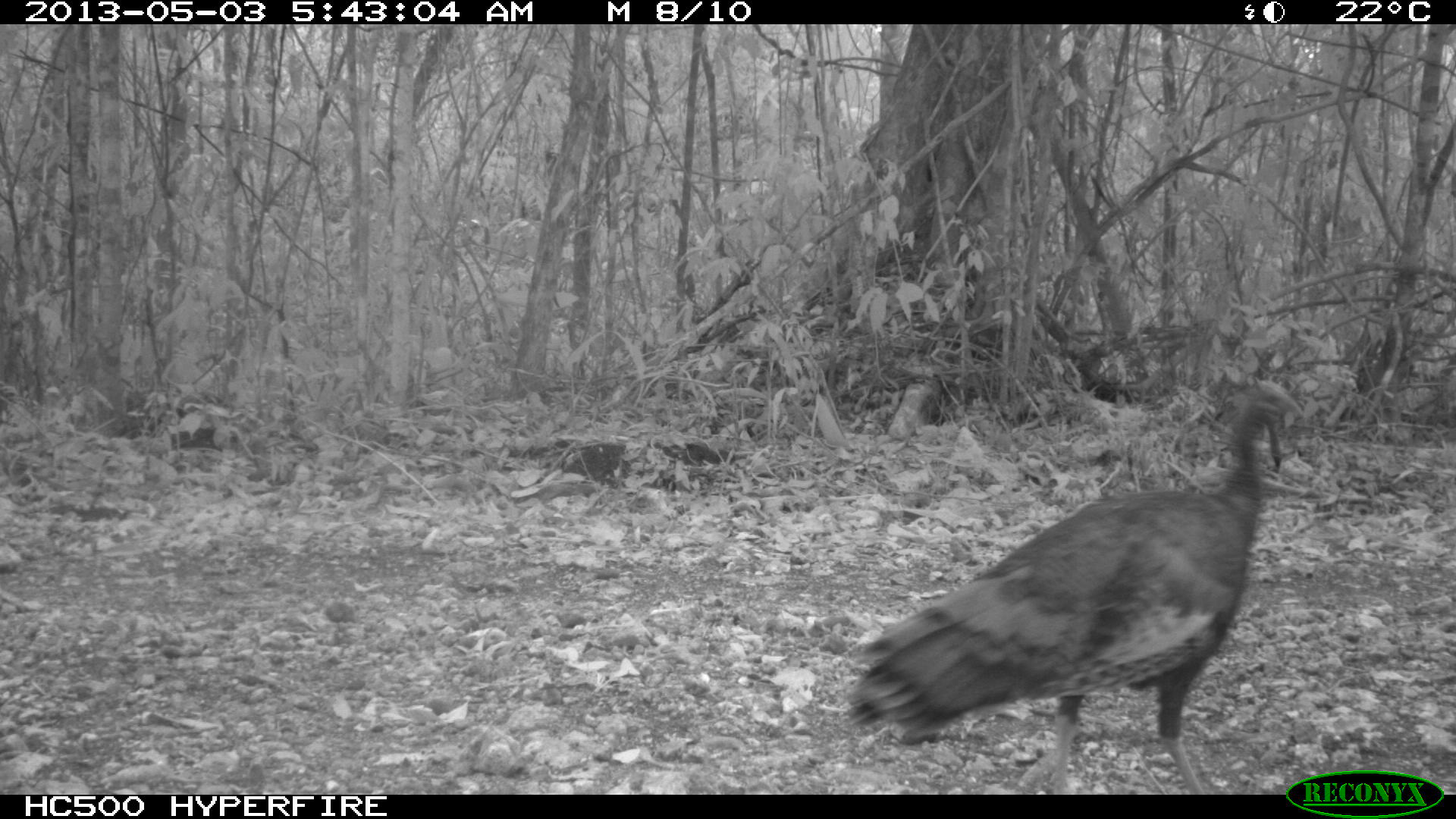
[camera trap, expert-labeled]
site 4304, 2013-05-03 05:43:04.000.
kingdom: Animalia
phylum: Chordata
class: Aves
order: Galliformes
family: Phasianidae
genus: Meleagris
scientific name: Meleagris ocellata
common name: ocellated turkey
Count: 1.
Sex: female.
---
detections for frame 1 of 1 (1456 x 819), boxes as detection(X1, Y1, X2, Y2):
meleagris ocellata: detection(837, 384, 1286, 792)